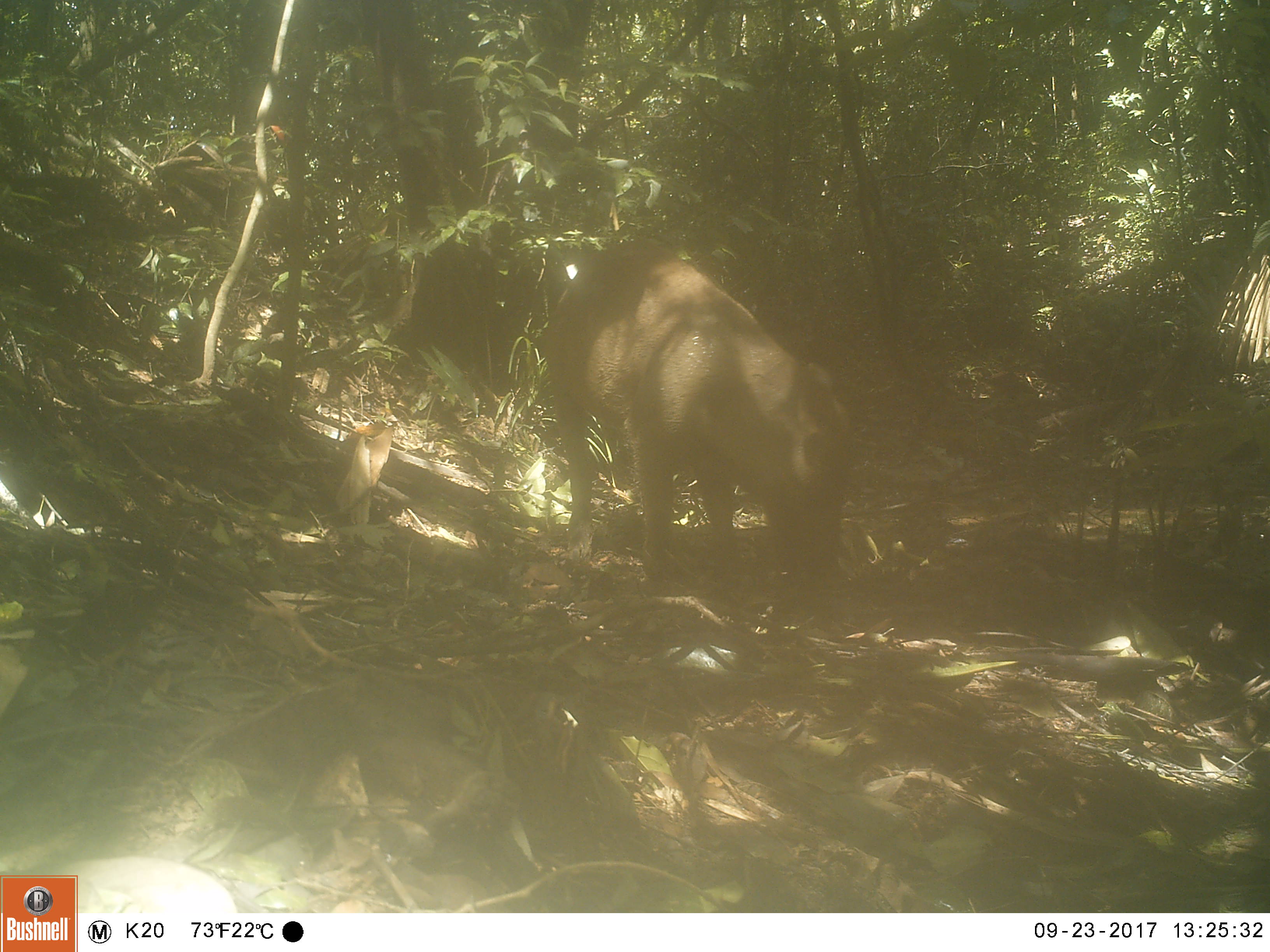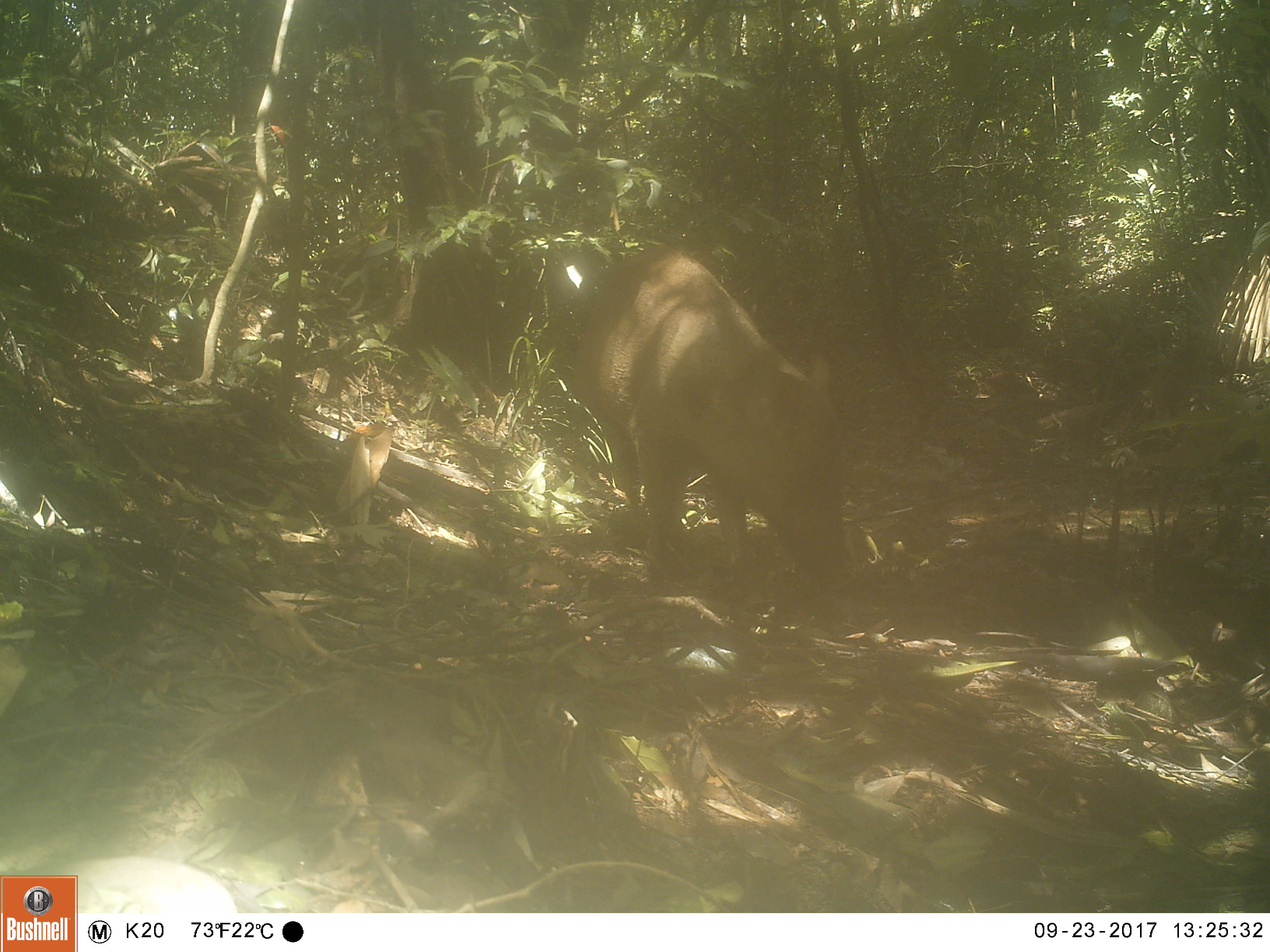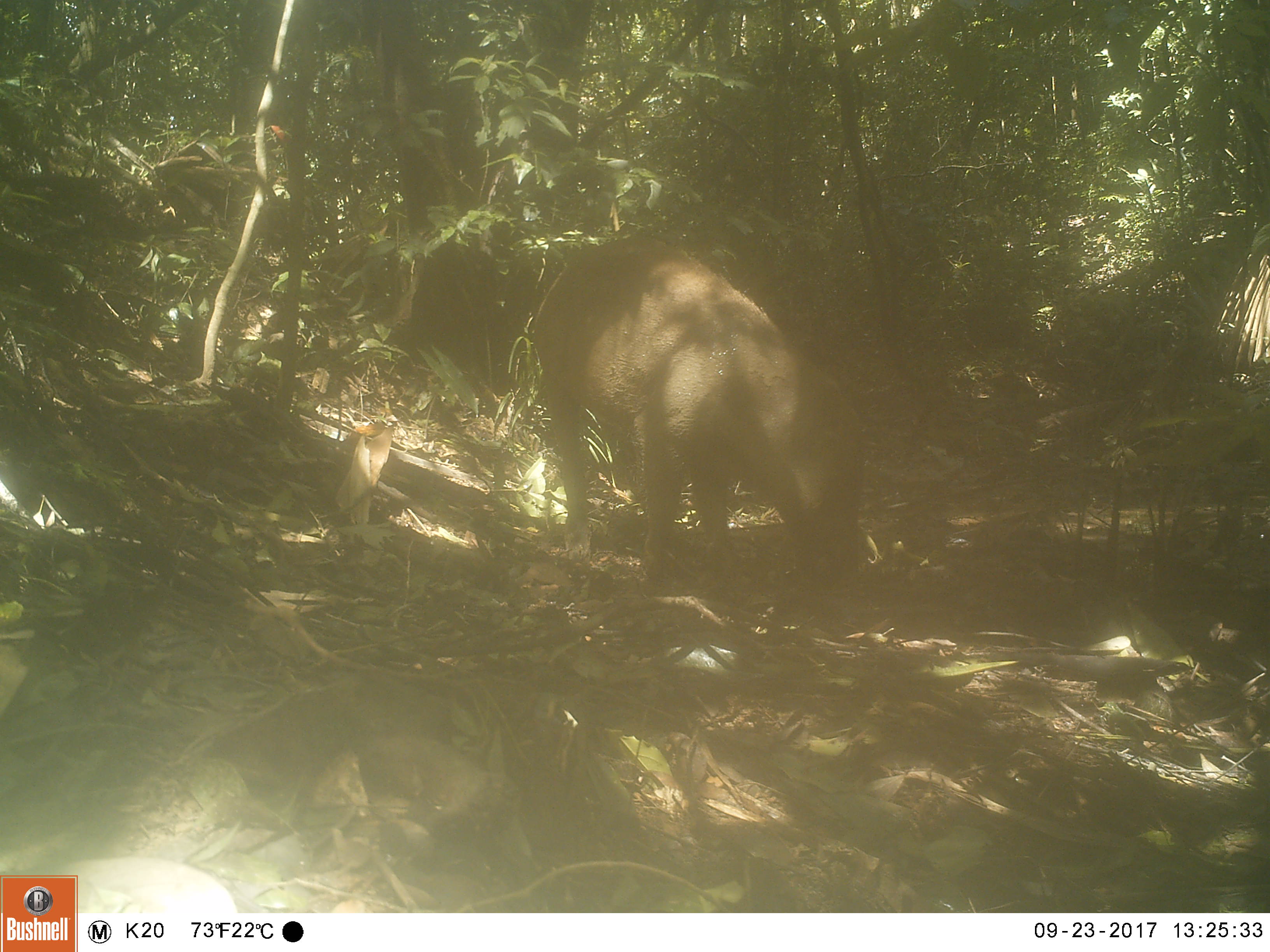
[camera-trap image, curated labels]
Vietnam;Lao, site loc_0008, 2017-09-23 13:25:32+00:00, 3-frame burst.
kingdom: Animalia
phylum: Chordata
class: Mammalia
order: Artiodactyla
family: Suidae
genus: Sus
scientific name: Sus scrofa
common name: eurasian wild pig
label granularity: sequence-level